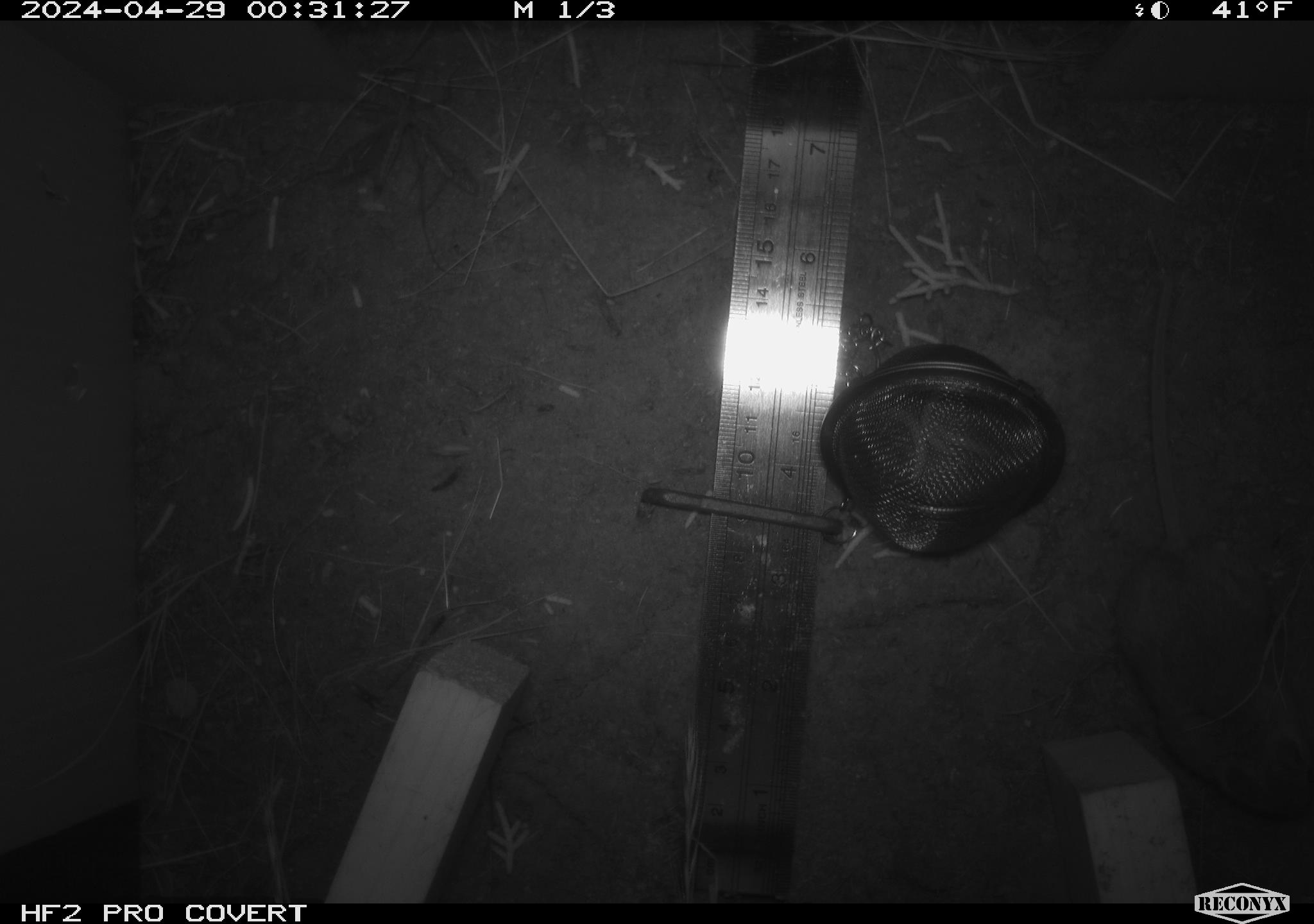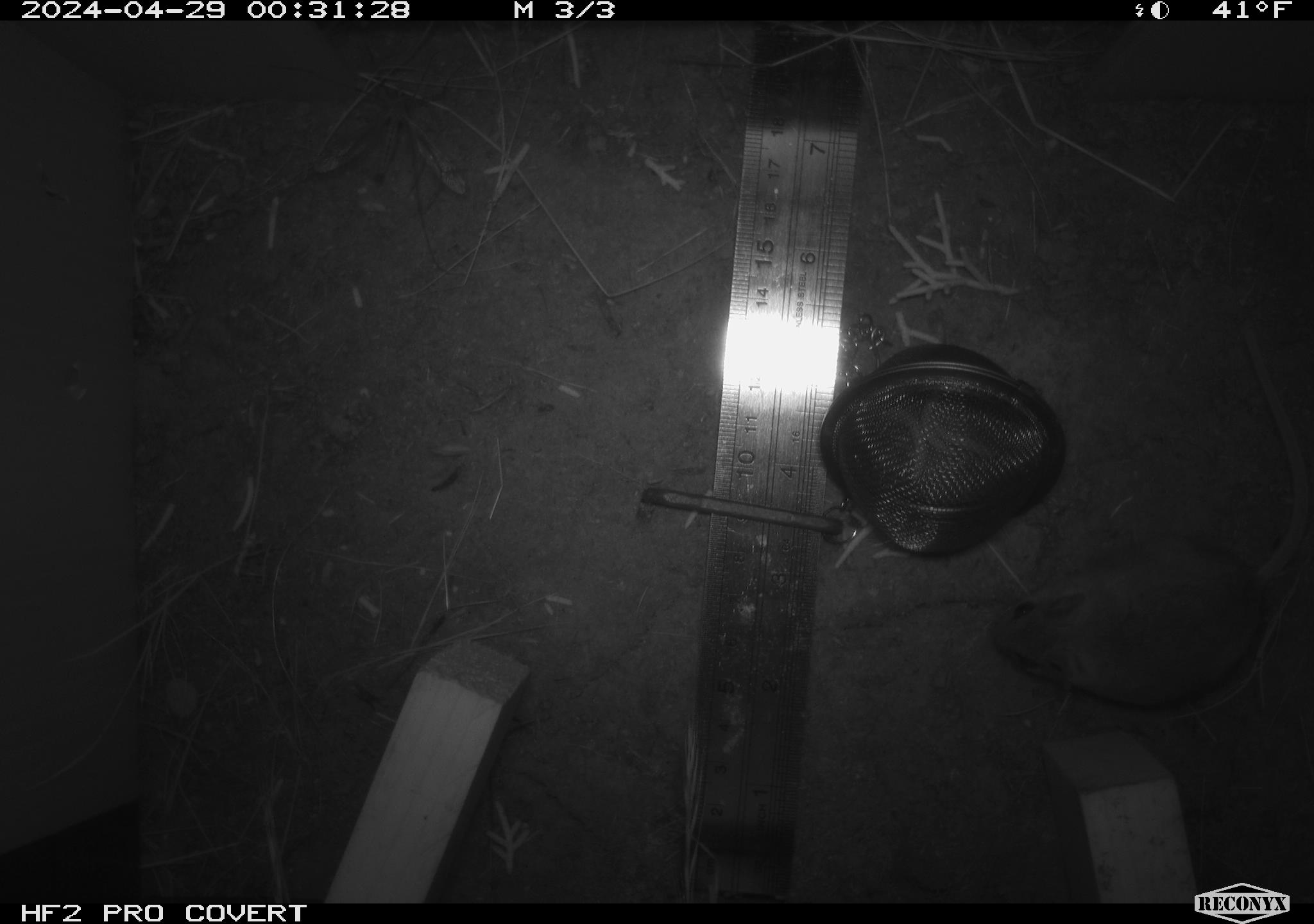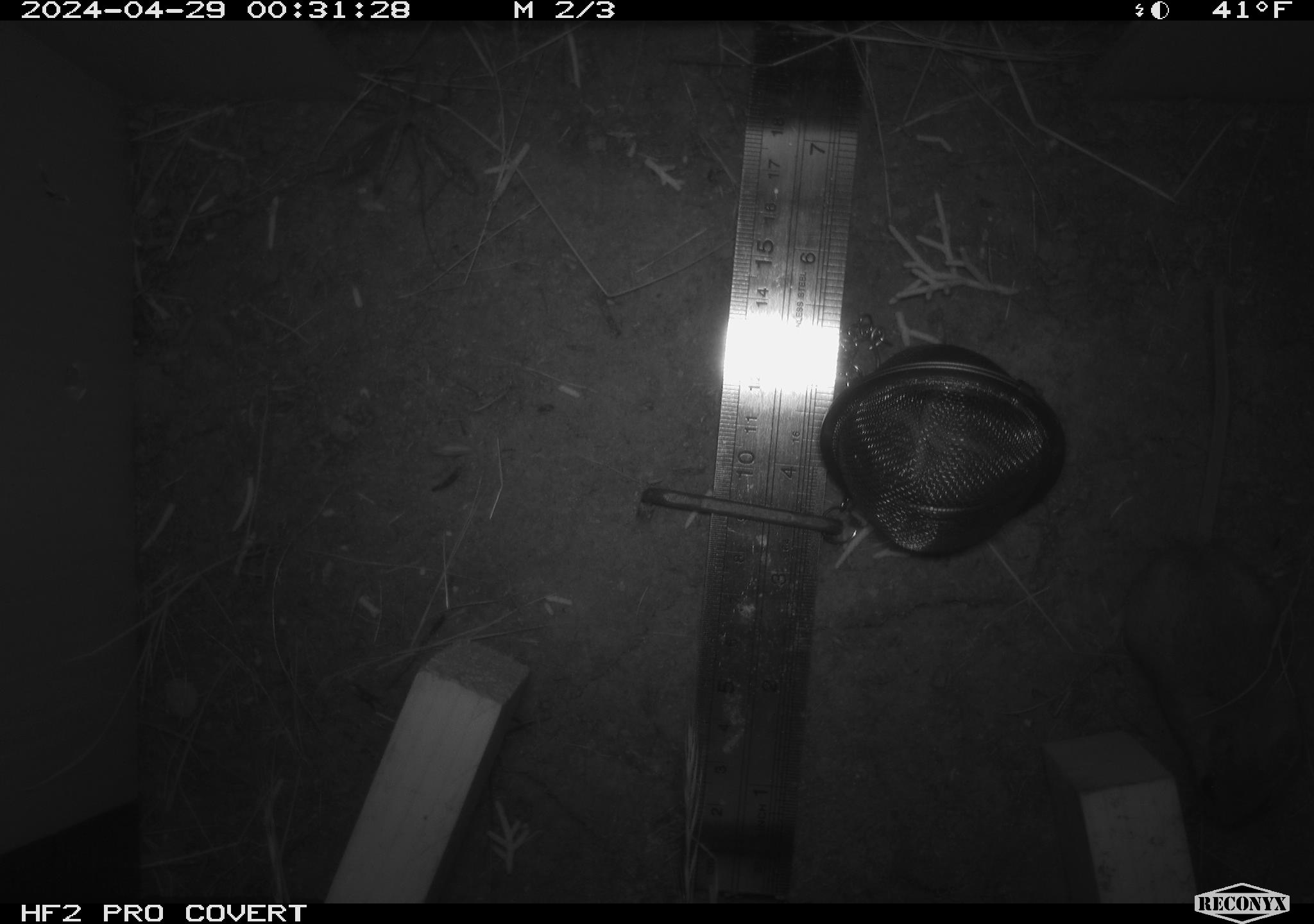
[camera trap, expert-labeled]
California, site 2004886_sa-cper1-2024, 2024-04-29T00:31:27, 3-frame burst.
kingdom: Animalia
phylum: Chordata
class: Mammalia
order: Rodentia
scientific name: Rodentia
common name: rodent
Rodent (Rodentia).